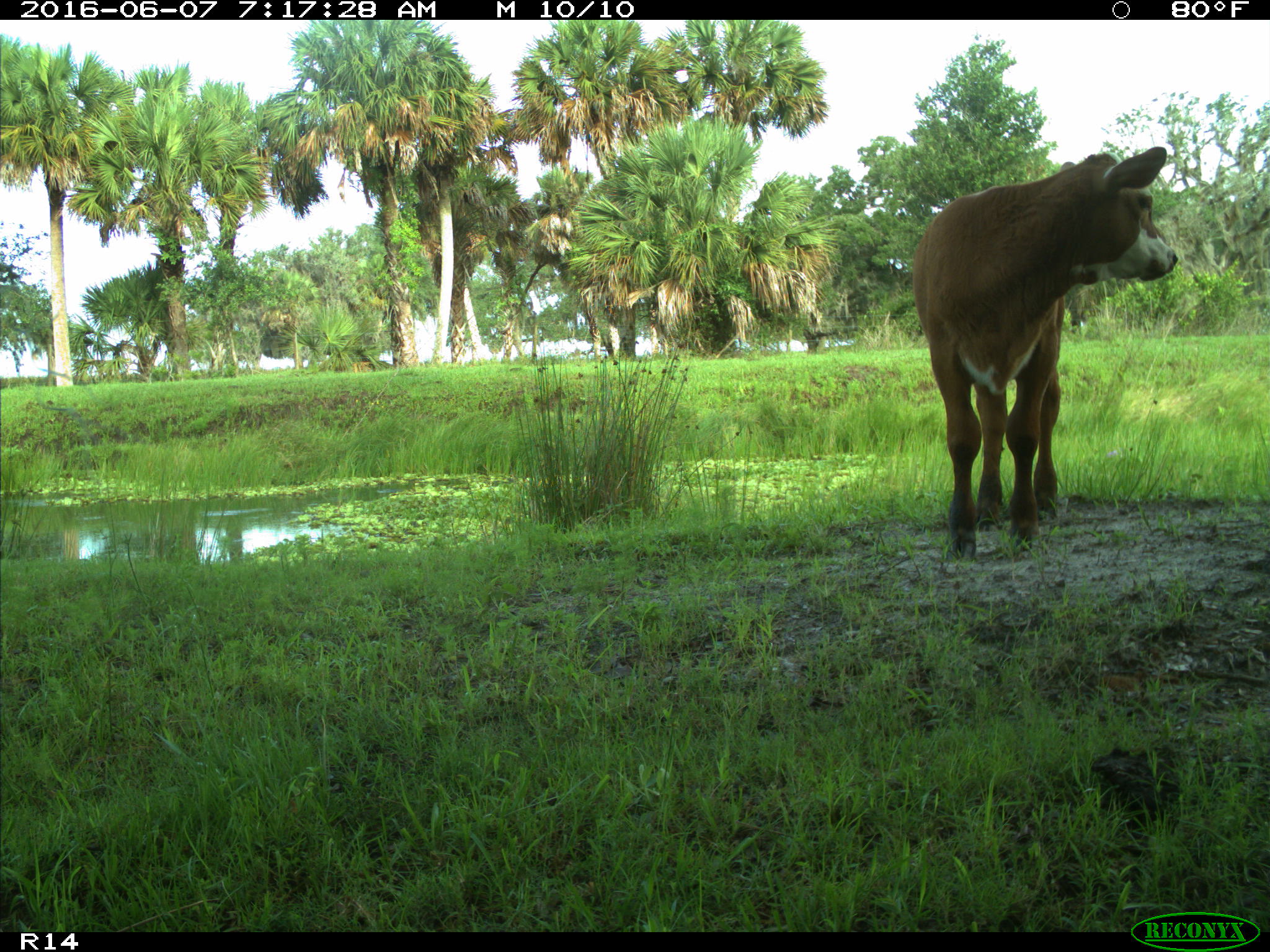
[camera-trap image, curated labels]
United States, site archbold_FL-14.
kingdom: Animalia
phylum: Chordata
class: Mammalia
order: Artiodactyla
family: Bovidae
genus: Bos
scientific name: Bos taurus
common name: domestic cow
Bos taurus (domestic cow).